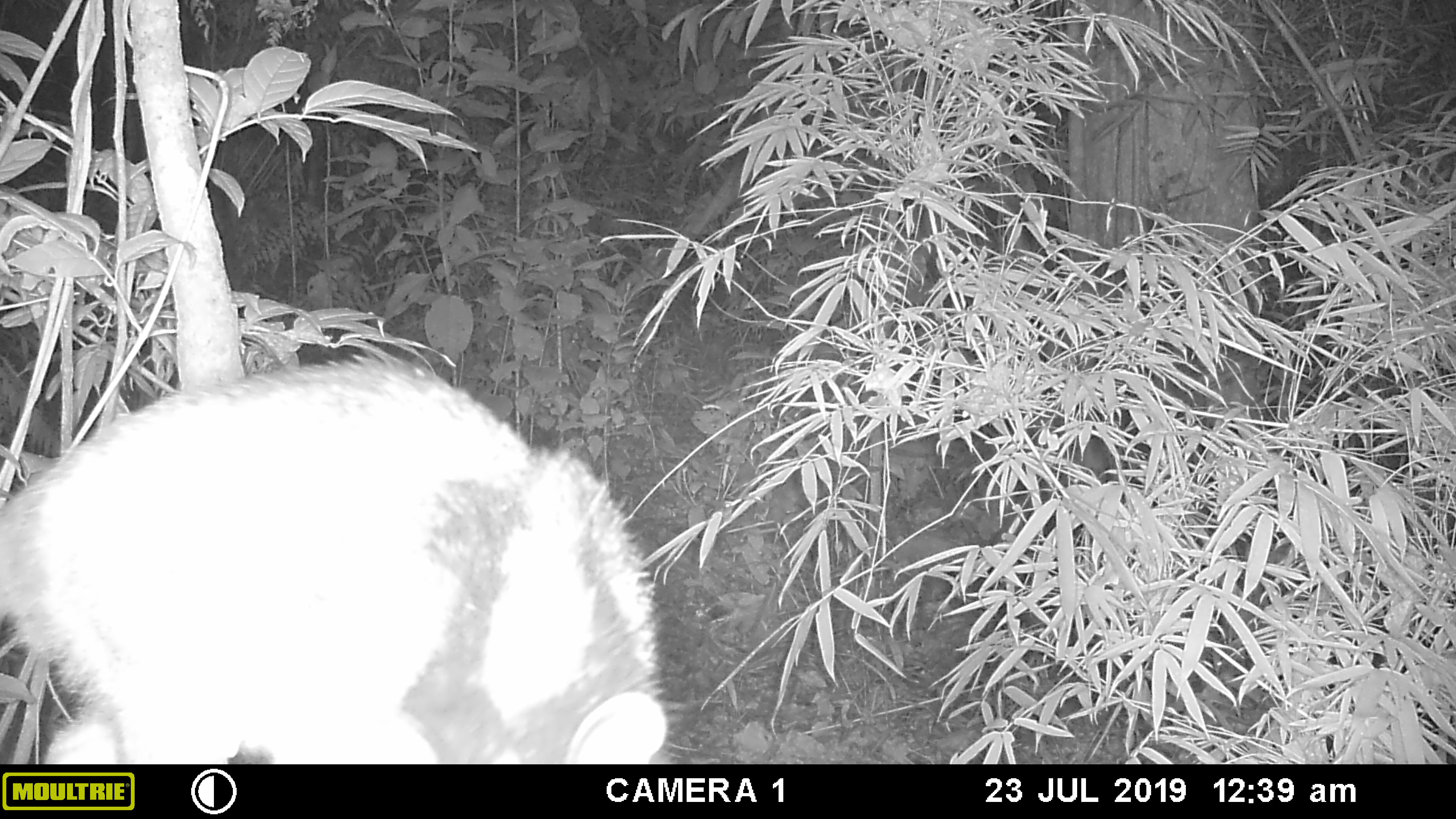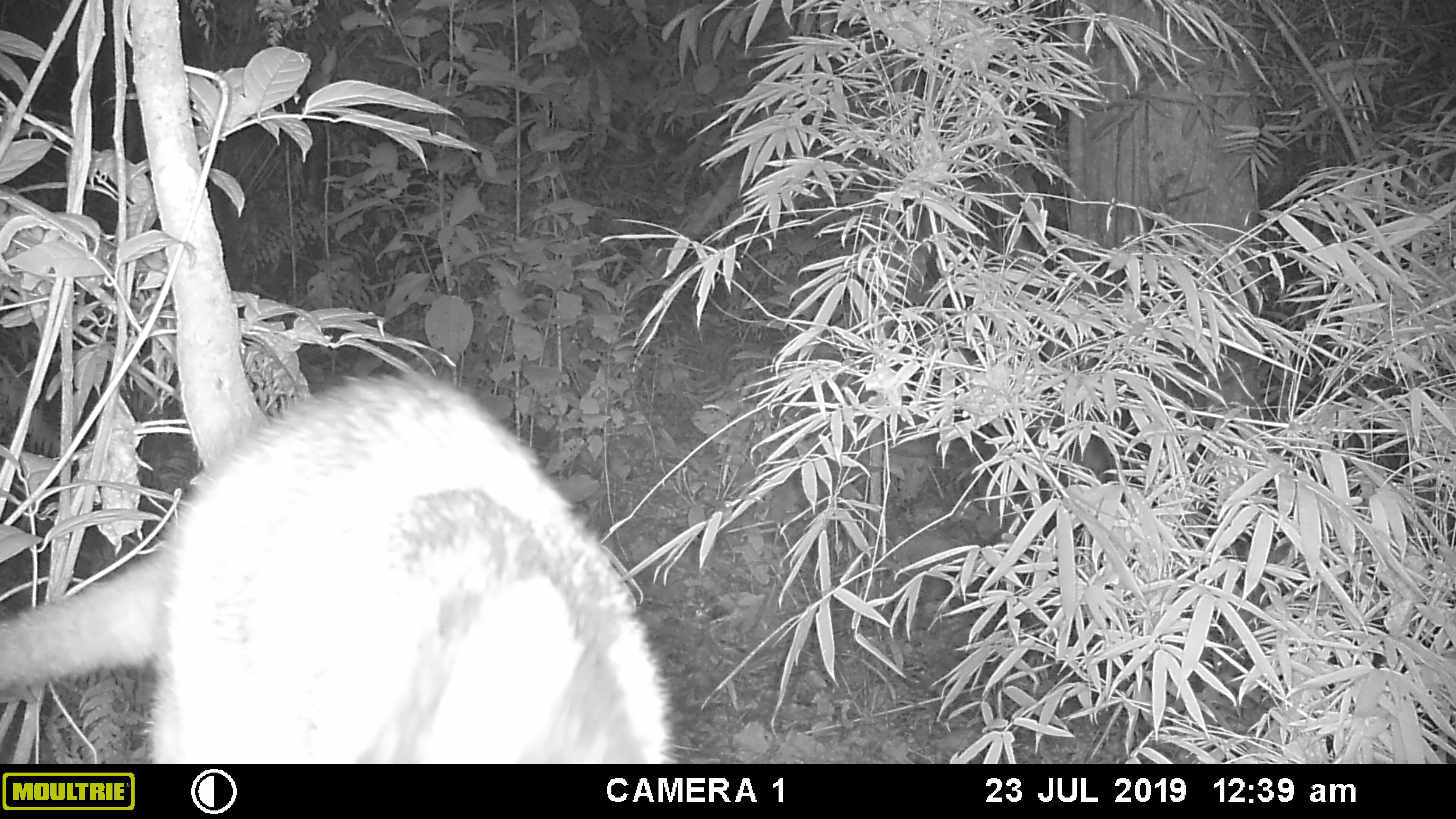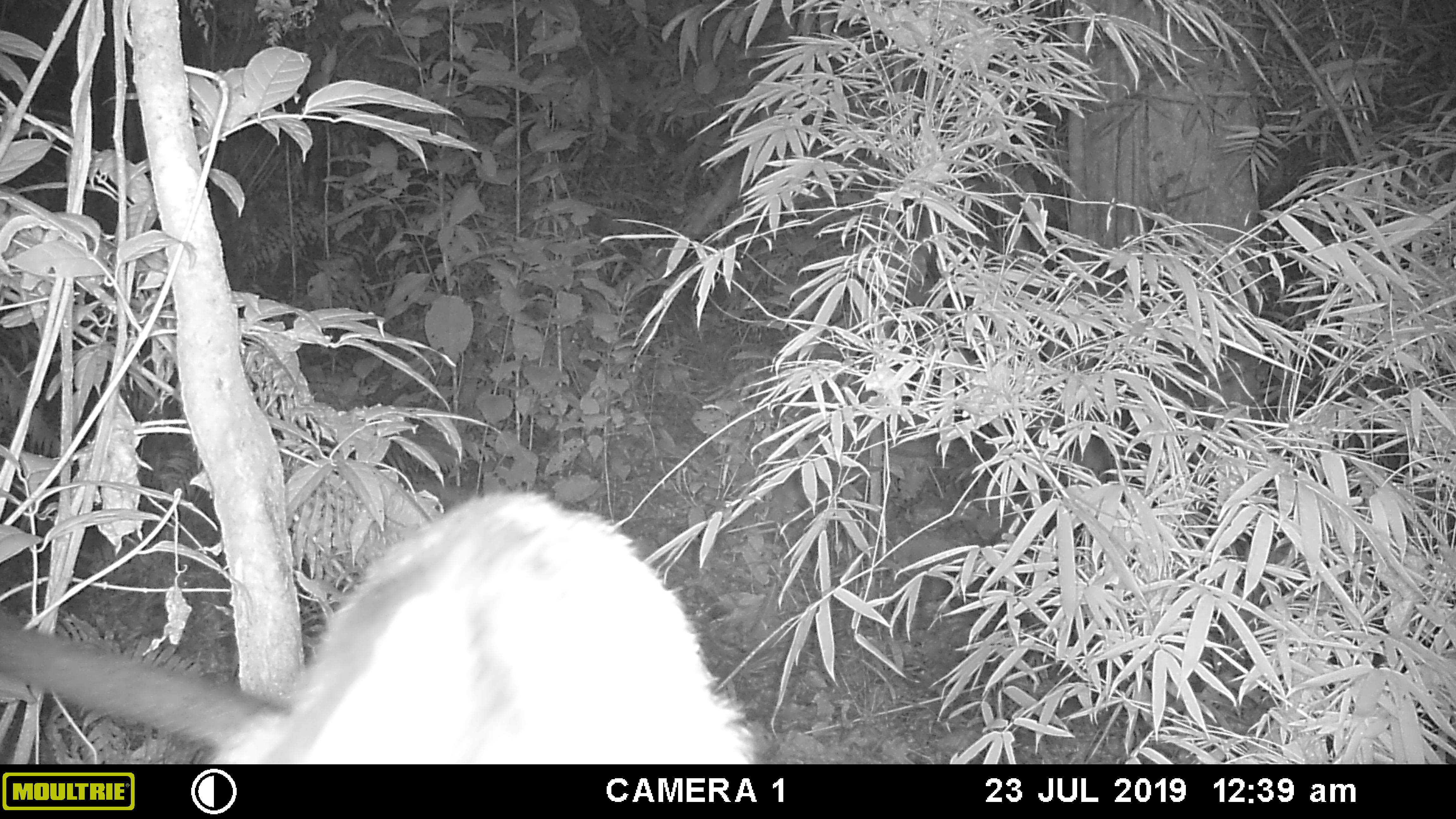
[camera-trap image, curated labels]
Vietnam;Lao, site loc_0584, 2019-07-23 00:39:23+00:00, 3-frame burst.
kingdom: Animalia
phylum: Chordata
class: Mammalia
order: Carnivora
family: Viverridae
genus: Paguma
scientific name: Paguma larvata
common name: masked palm civet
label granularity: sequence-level